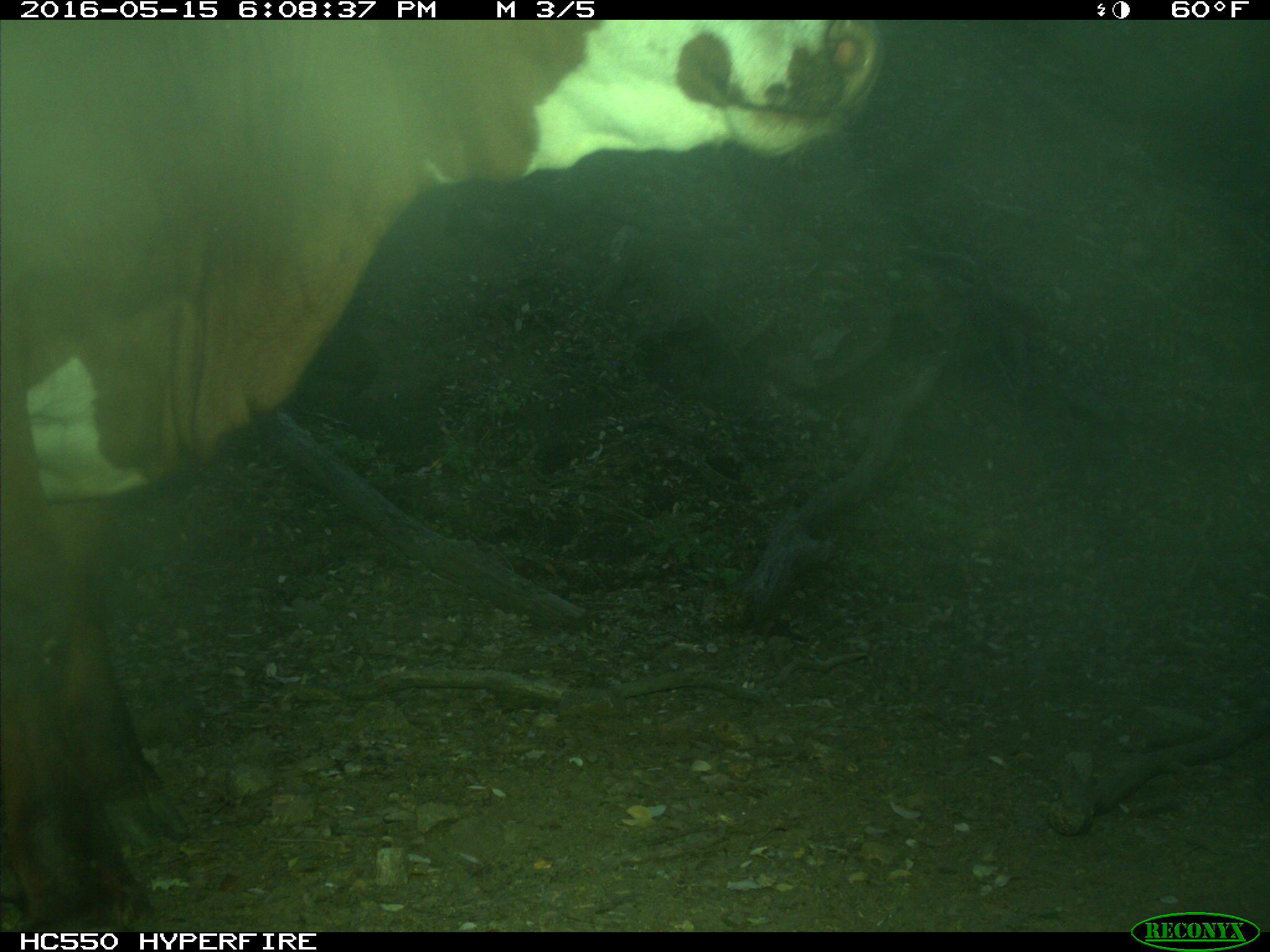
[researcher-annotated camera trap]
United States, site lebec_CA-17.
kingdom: Animalia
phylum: Chordata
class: Mammalia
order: Artiodactyla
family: Bovidae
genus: Bos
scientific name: Bos taurus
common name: domestic cow